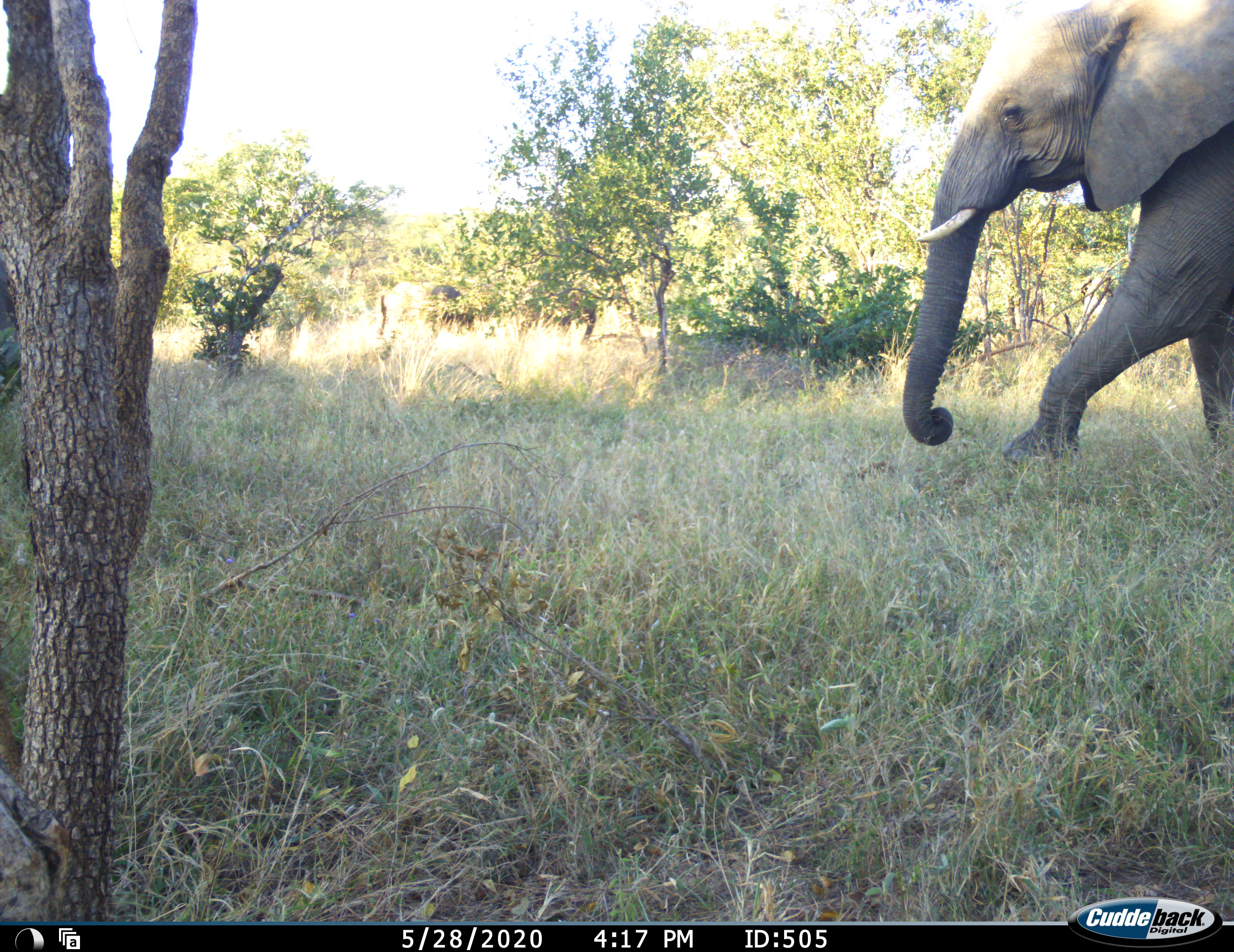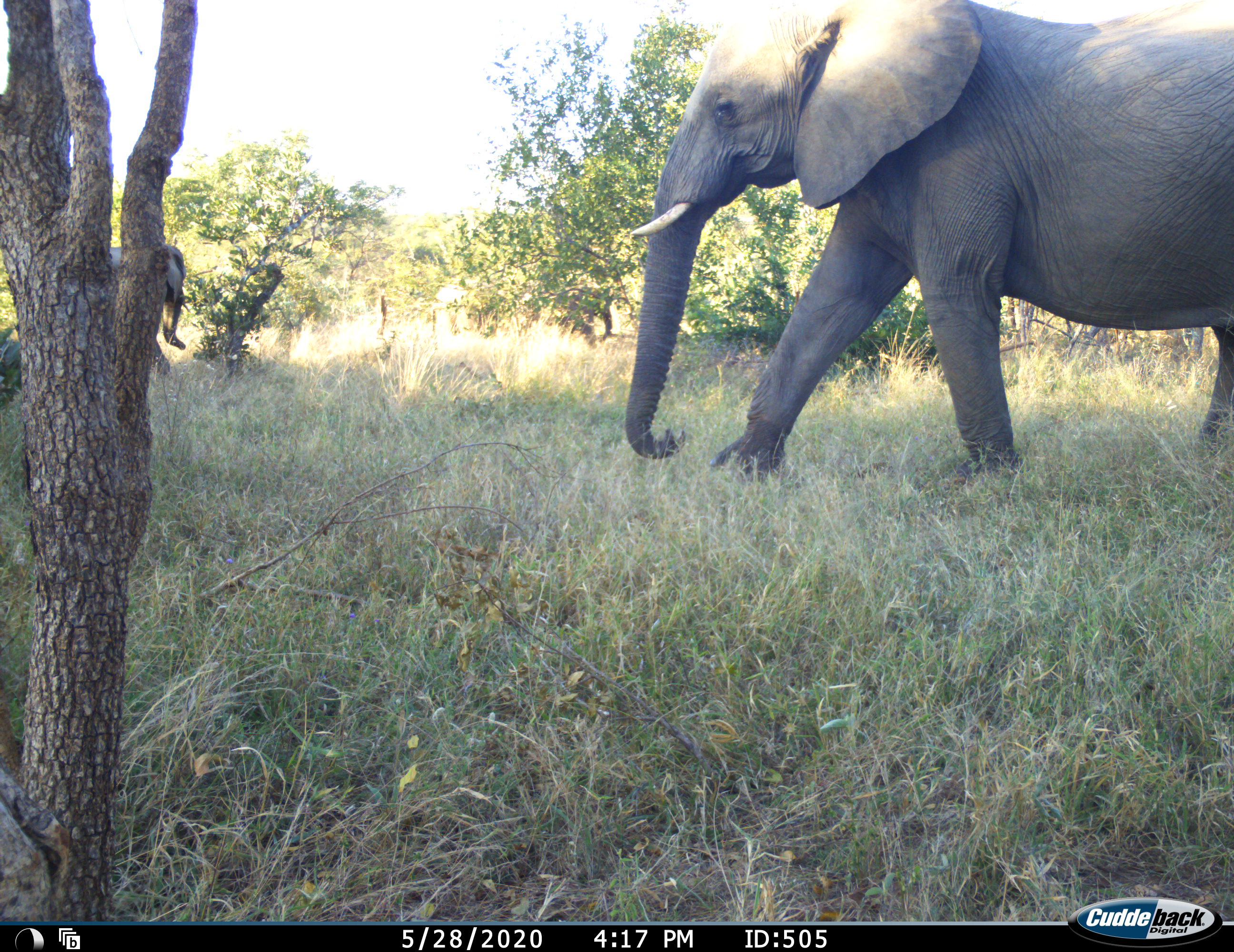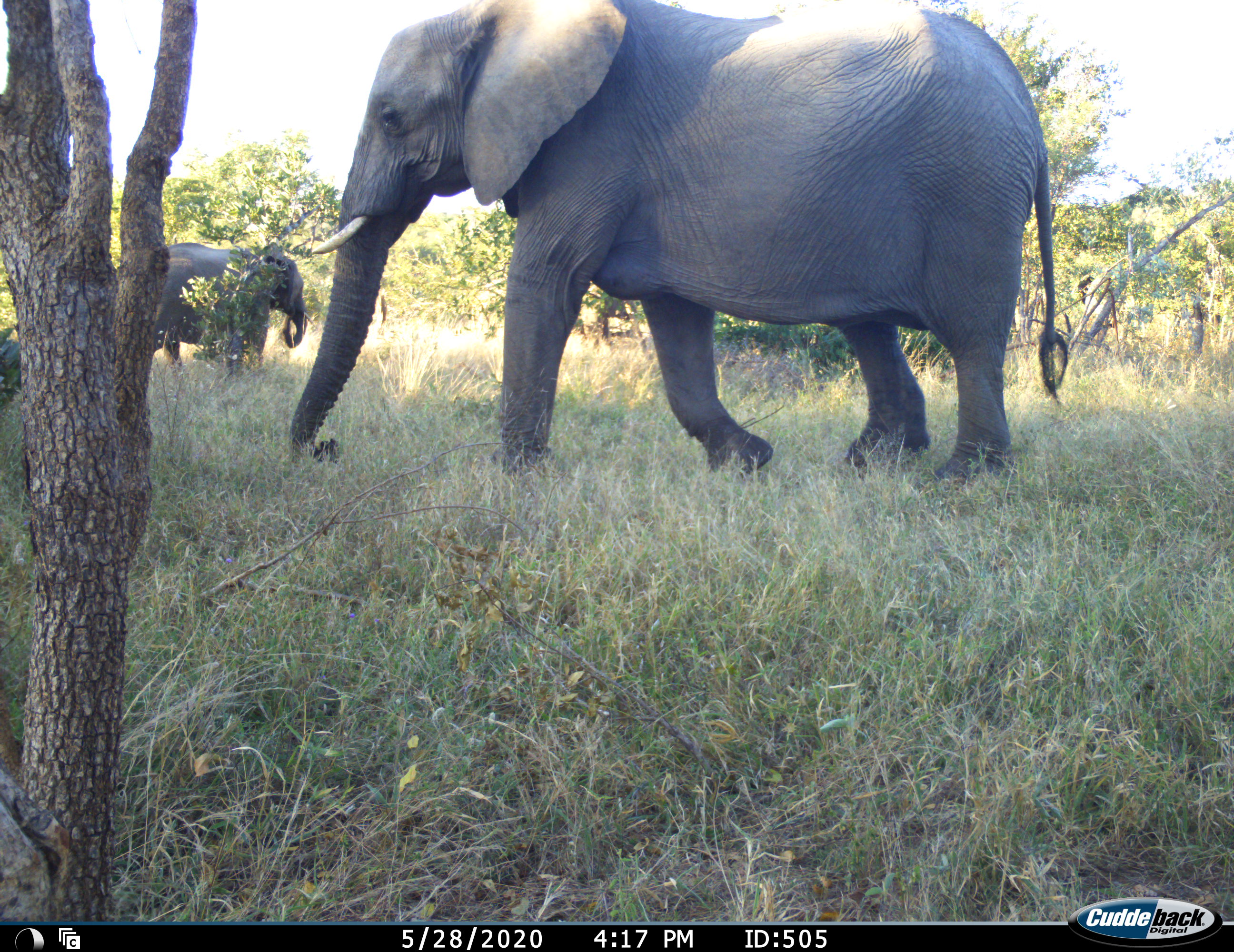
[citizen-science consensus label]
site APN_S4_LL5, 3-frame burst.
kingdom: Animalia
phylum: Chordata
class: Mammalia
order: Proboscidea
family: Elephantidae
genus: Loxodonta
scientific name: Loxodonta africana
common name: african bush elephant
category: elephant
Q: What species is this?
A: Elephant (african bush elephant) (Loxodonta africana).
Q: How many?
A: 2.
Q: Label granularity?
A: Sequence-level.